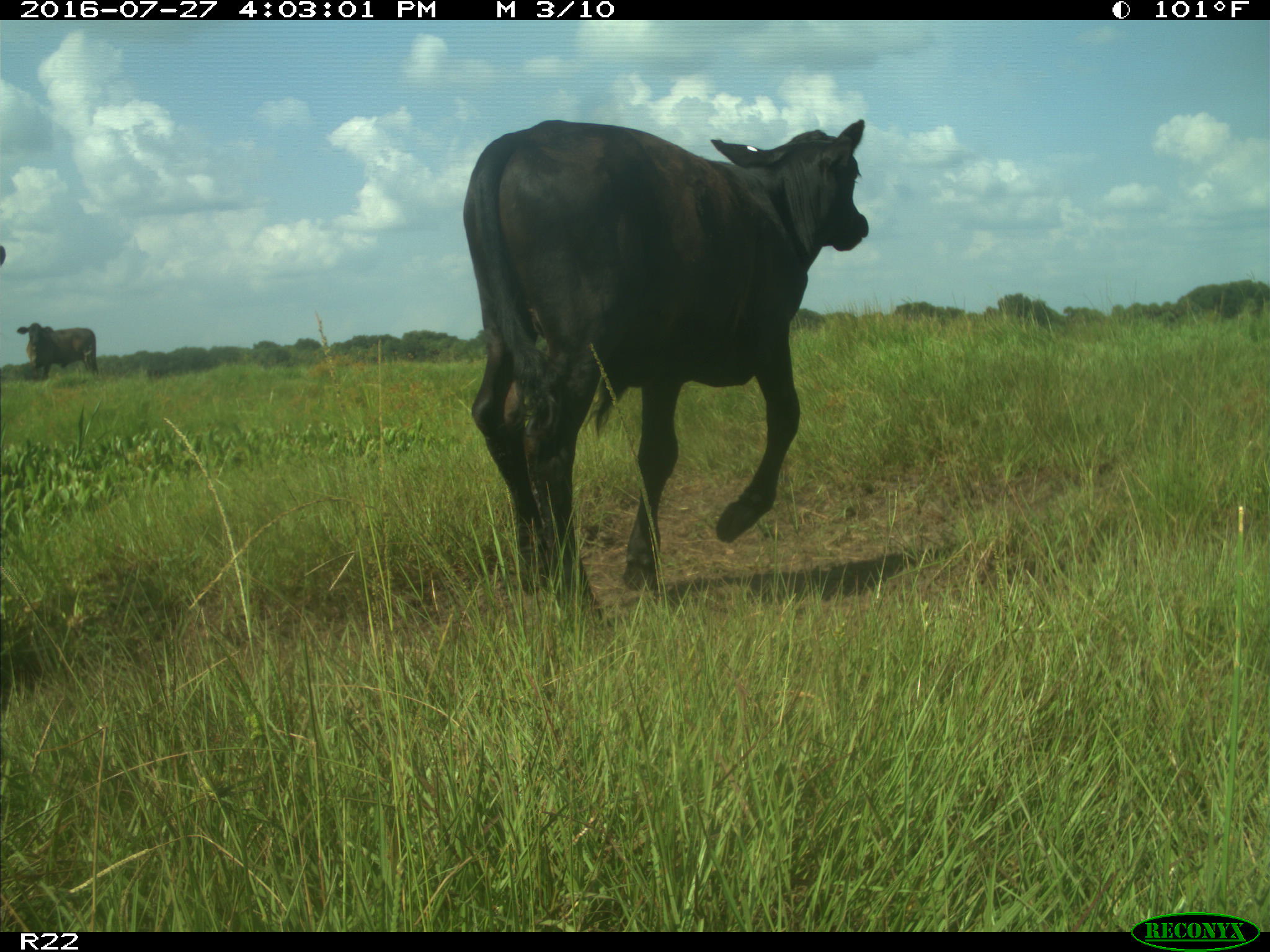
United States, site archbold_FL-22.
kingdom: Animalia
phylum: Chordata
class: Mammalia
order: Artiodactyla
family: Bovidae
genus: Bos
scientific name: Bos taurus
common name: domestic cow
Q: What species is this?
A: Bos taurus (domestic cow).